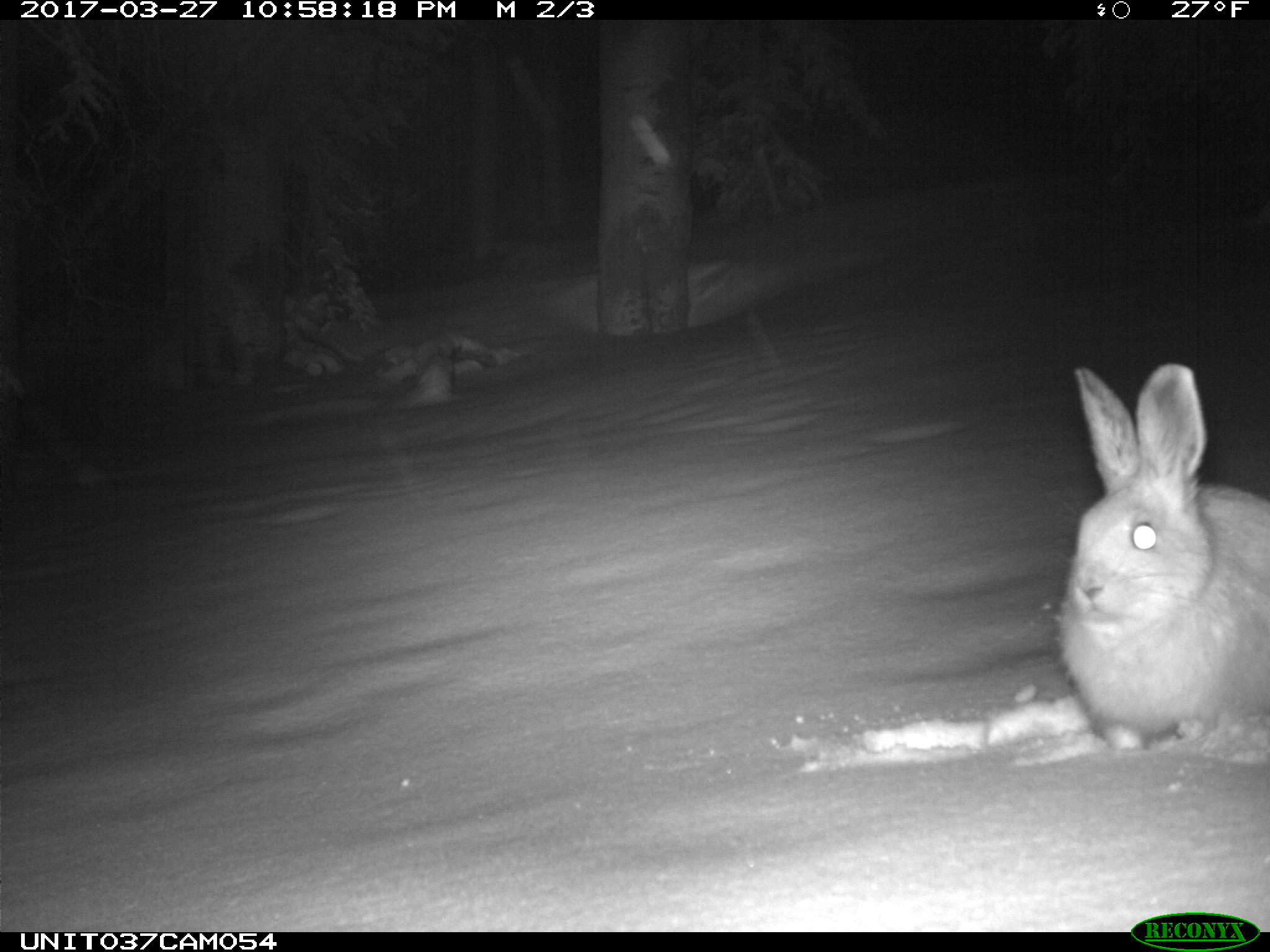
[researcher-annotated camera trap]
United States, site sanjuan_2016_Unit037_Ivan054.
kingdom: Animalia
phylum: Chordata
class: Mammalia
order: Lagomorpha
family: Leporidae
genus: Lepus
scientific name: Lepus americanus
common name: snowshoe hare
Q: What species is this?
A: Lepus americanus (snowshoe hare).